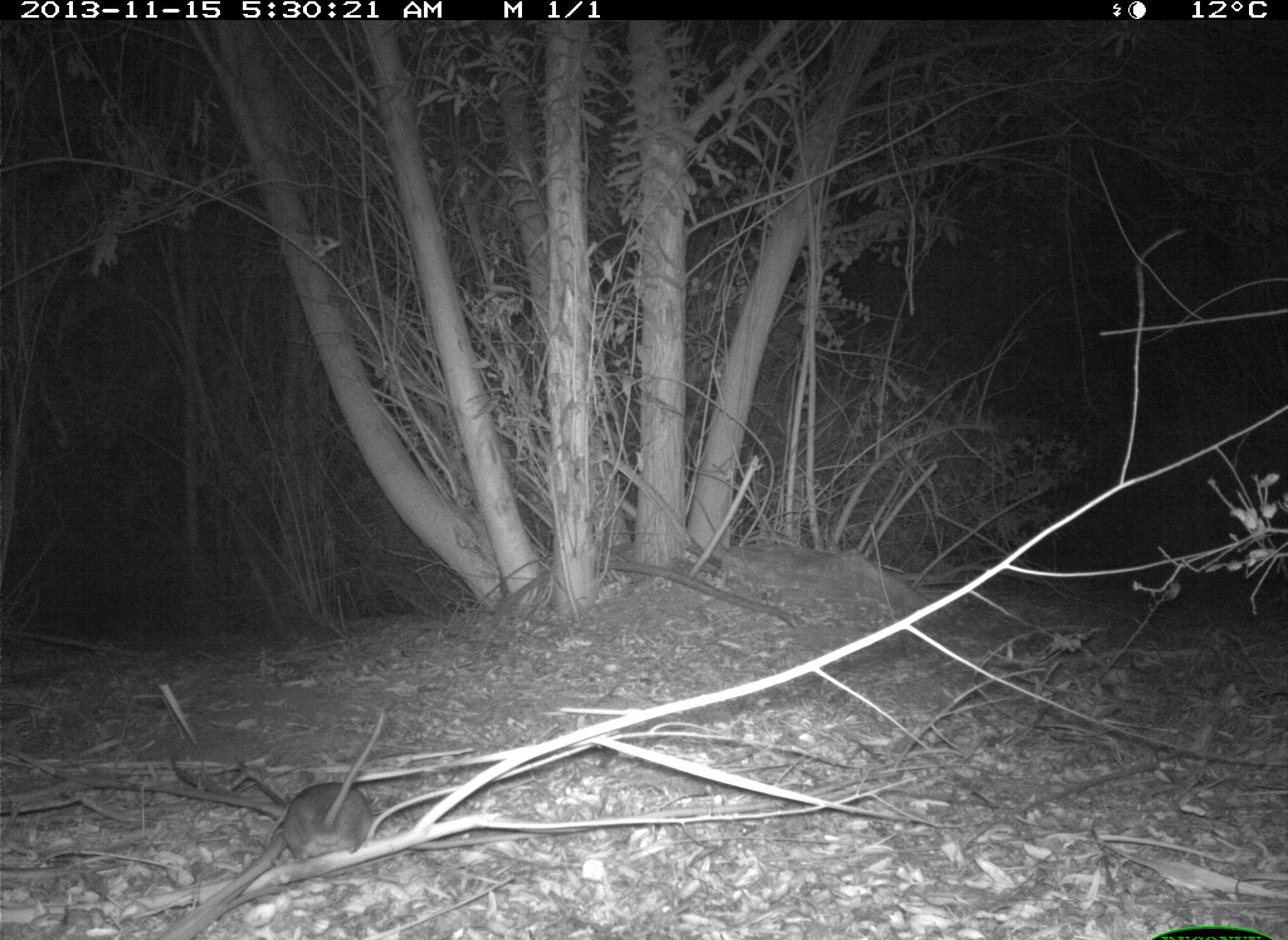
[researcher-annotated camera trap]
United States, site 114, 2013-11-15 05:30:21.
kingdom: Animalia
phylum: Chordata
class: Mammalia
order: Rodentia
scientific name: Rodentia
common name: rodent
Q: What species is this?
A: Rodent (Rodentia).